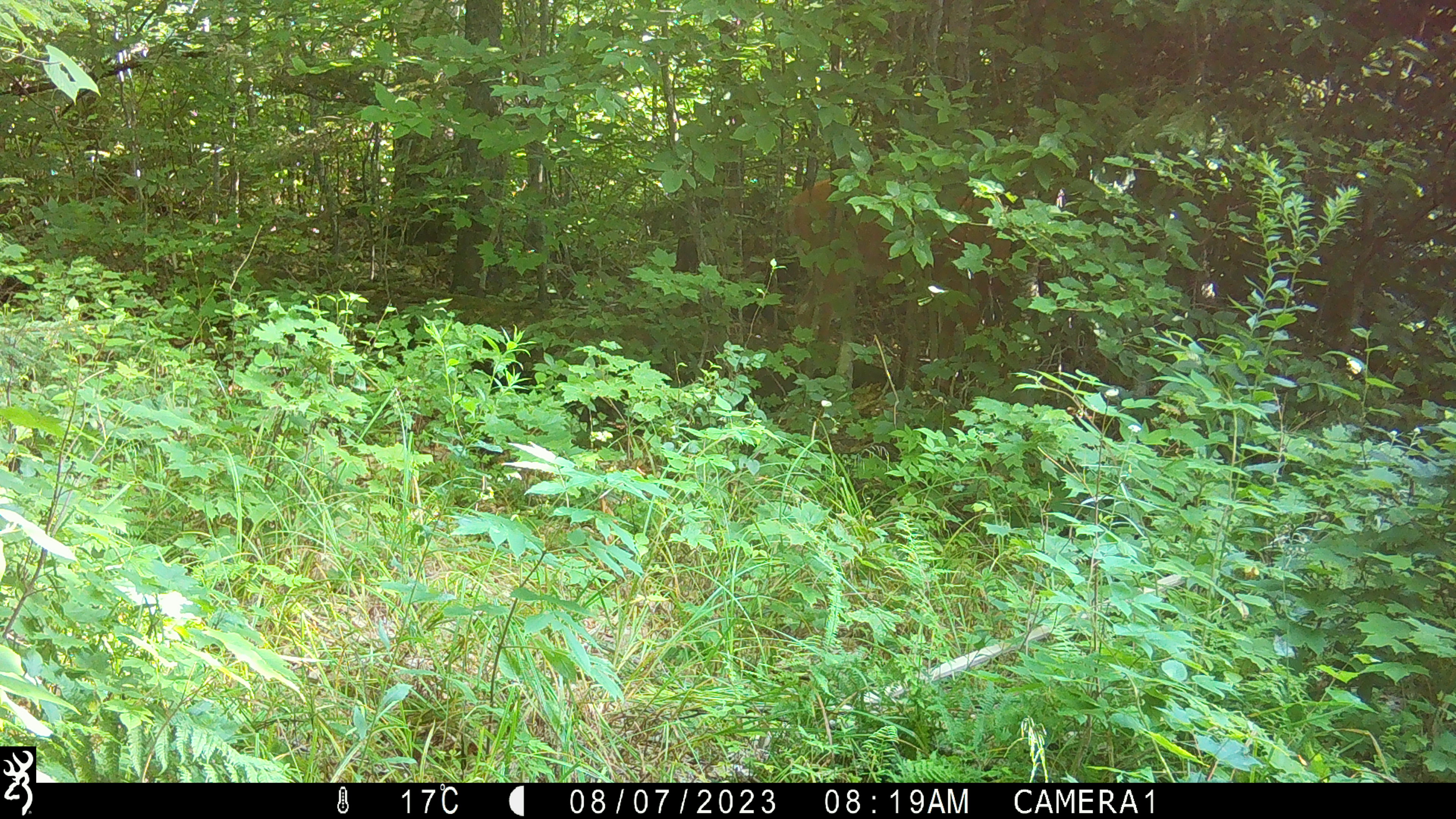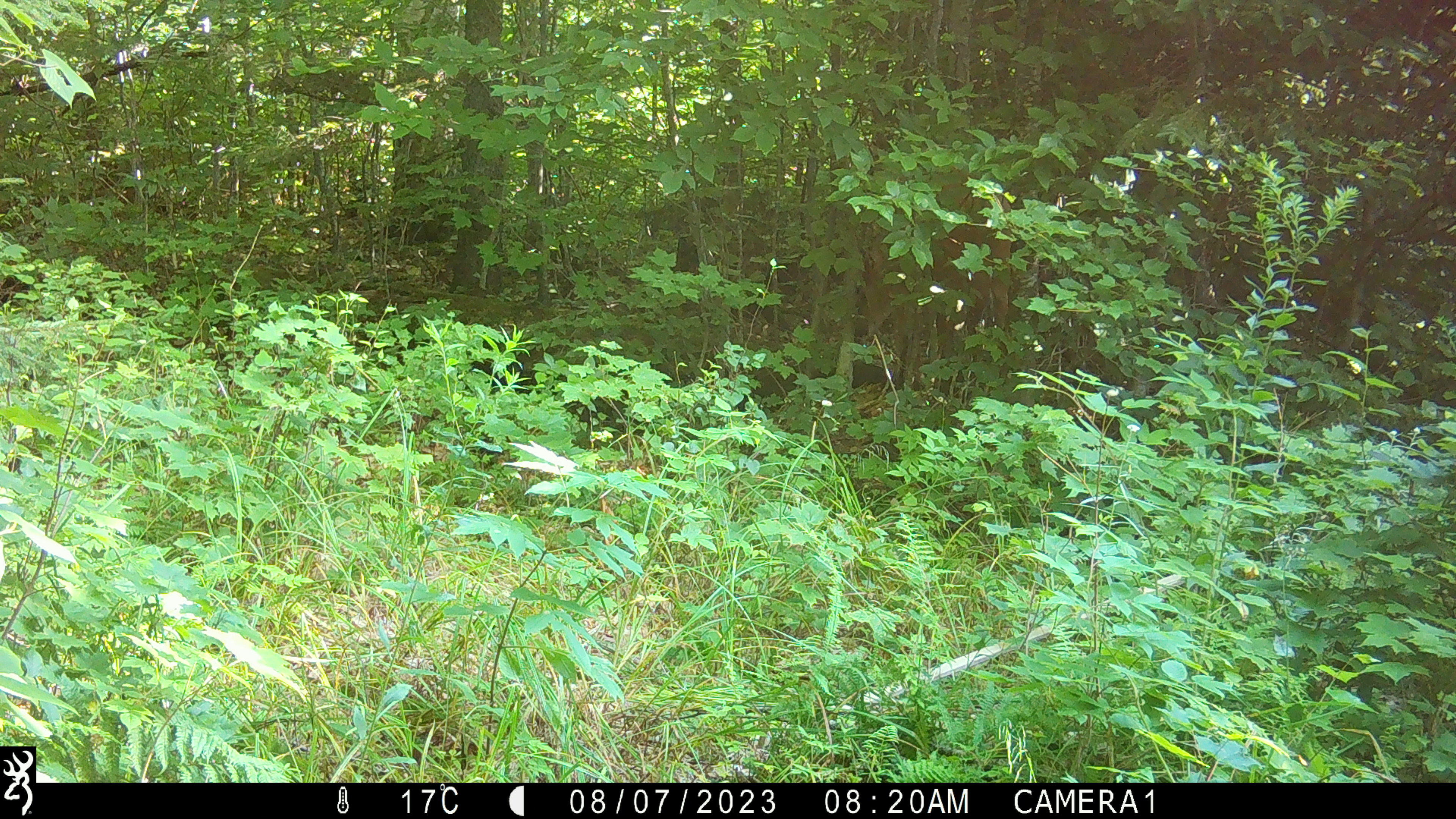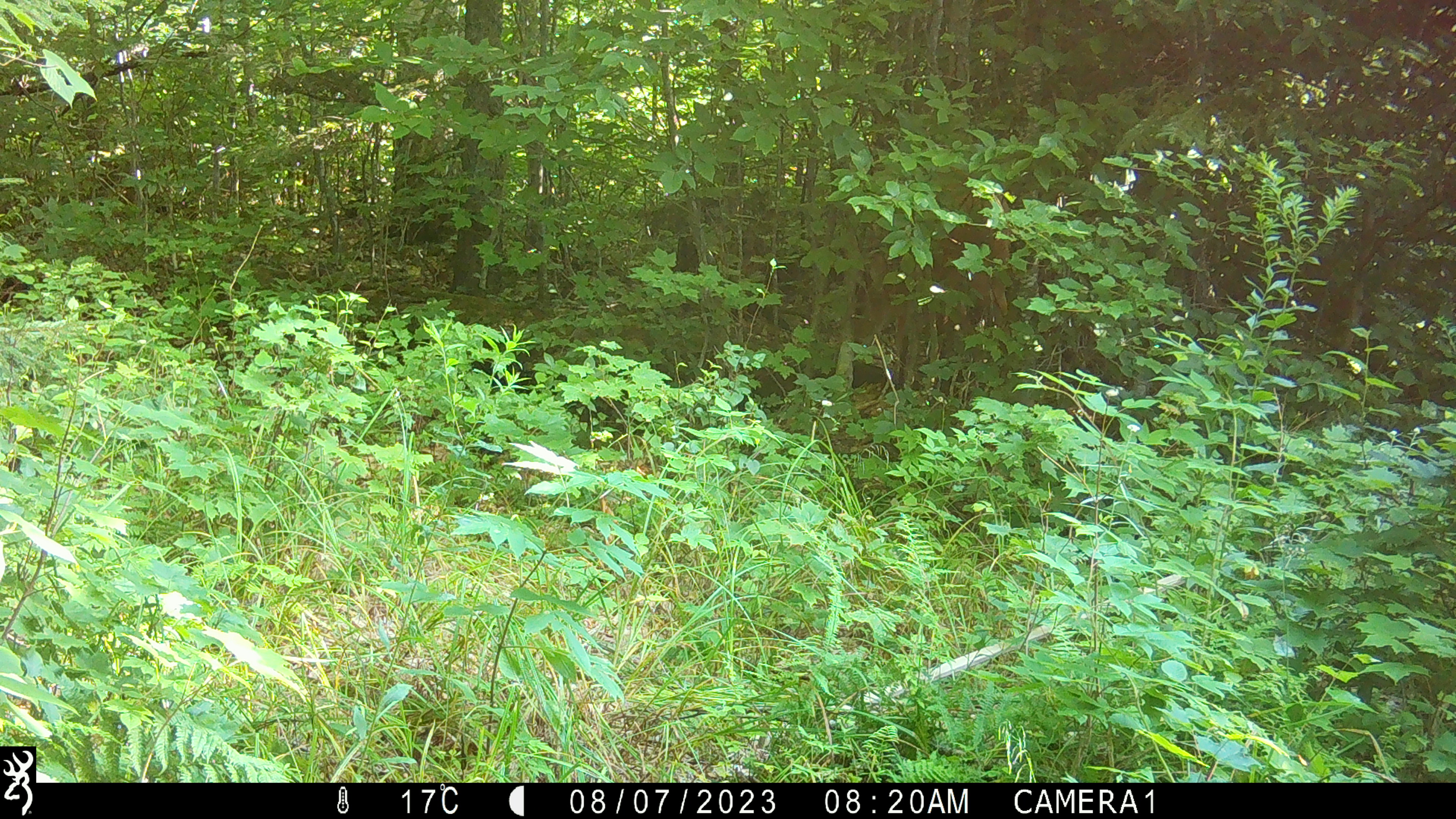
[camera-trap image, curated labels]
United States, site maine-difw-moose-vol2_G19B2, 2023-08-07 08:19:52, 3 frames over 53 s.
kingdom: Animalia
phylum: Chordata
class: Mammalia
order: Artiodactyla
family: Cervidae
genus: Odocoileus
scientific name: Odocoileus virginianus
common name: white-tailed deer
White-tailed deer (Odocoileus virginianus).